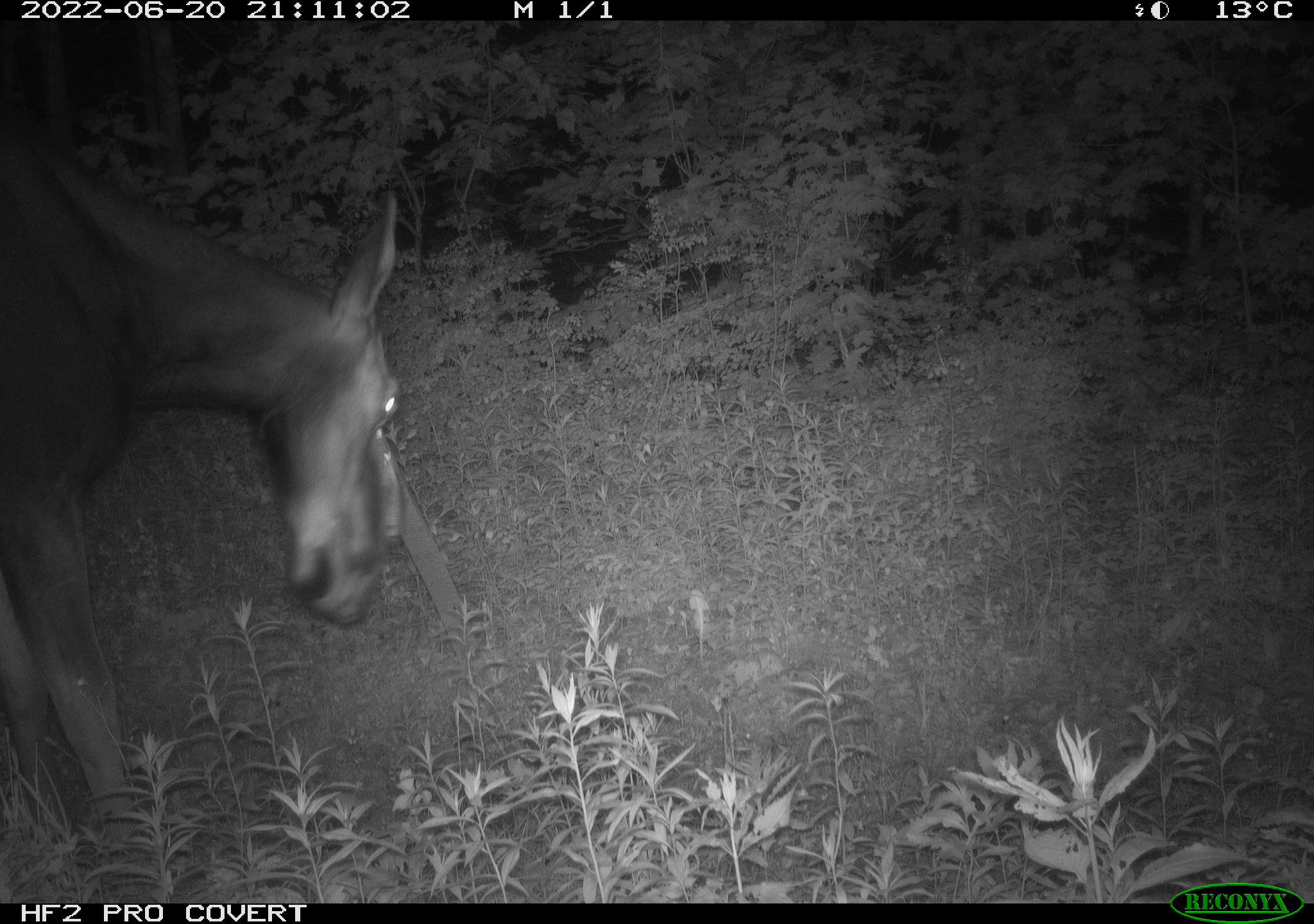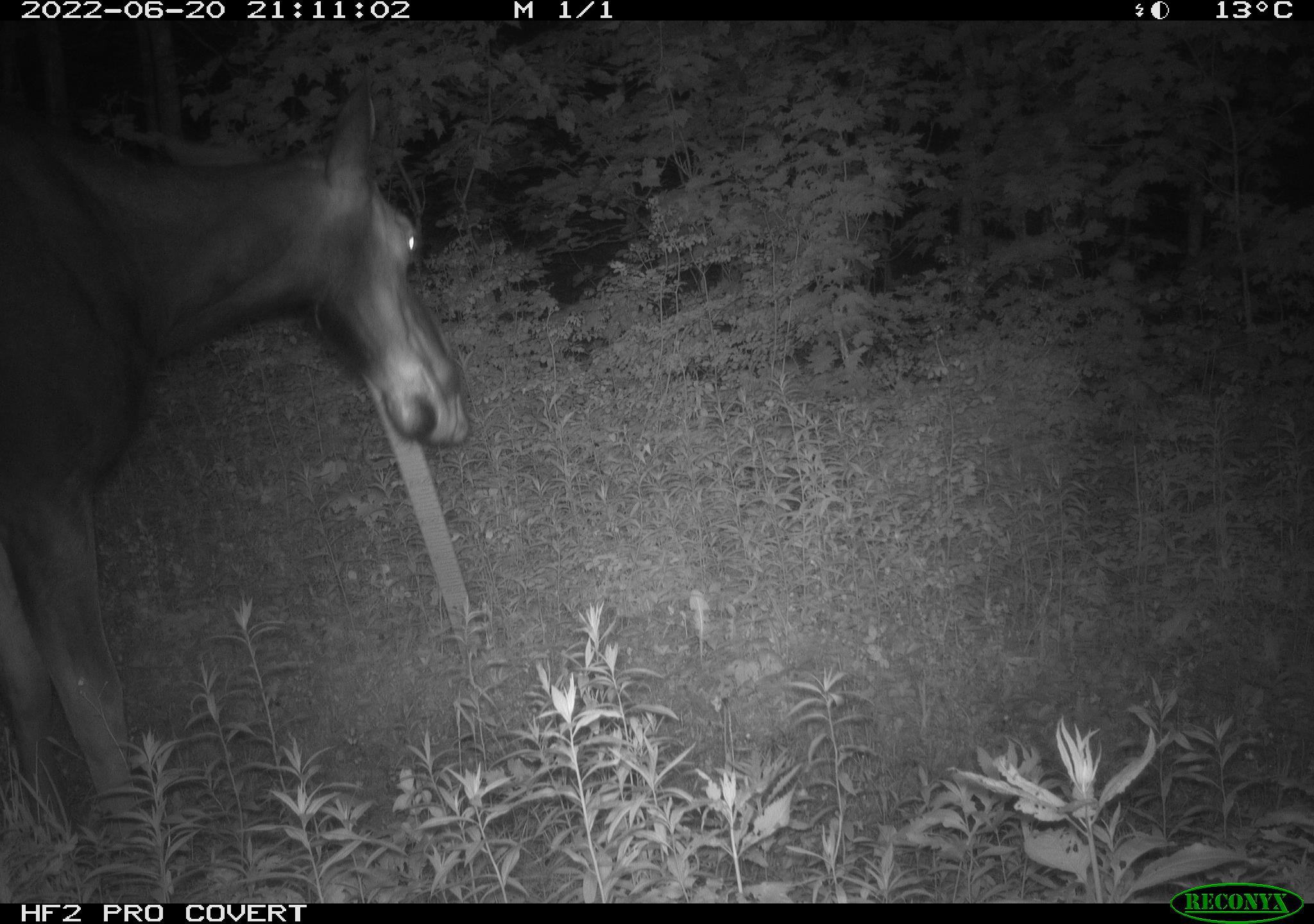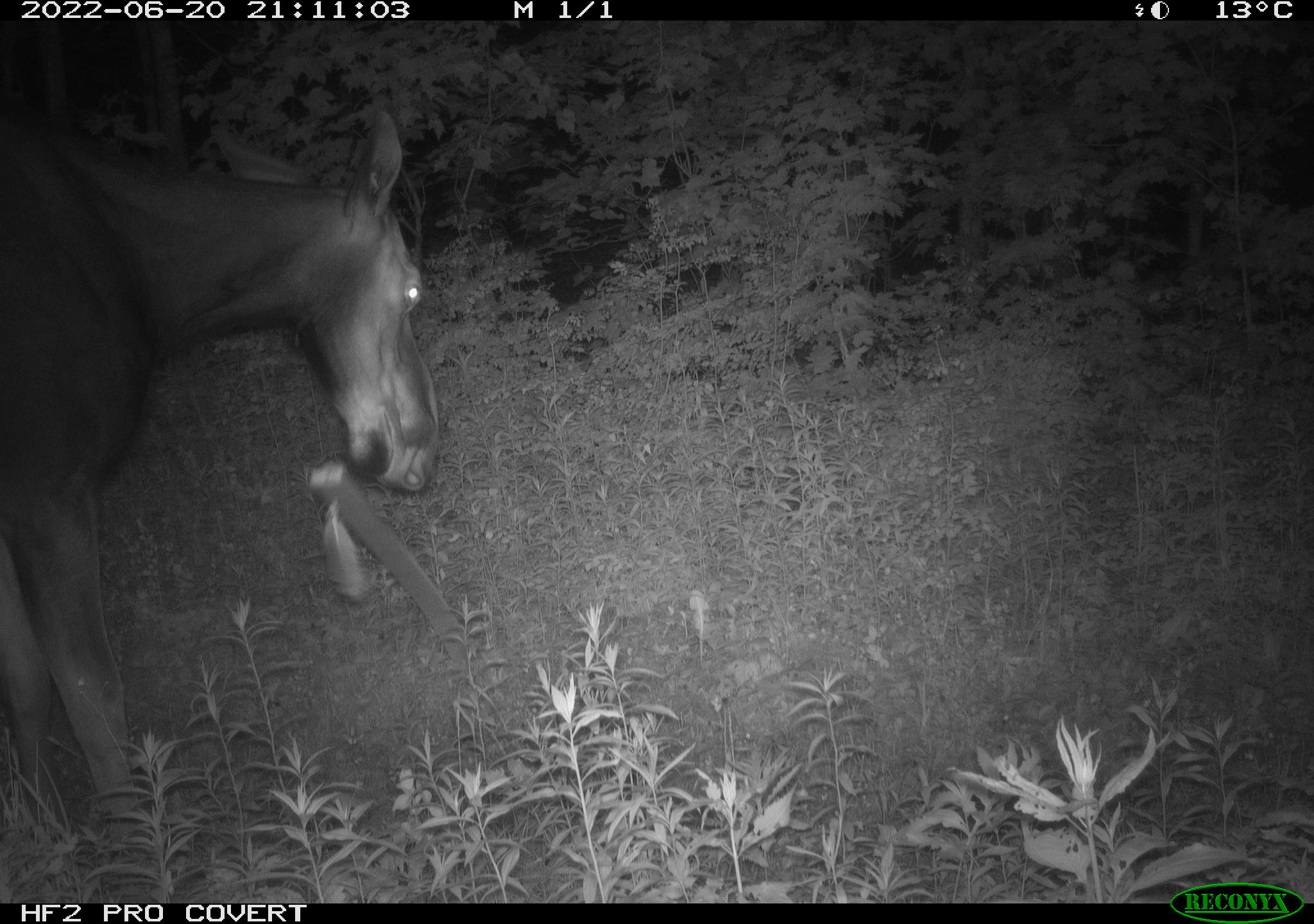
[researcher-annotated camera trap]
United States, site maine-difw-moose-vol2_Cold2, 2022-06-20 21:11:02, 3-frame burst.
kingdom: Animalia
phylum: Chordata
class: Mammalia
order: Artiodactyla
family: Cervidae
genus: Alces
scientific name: Alces alces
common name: moose